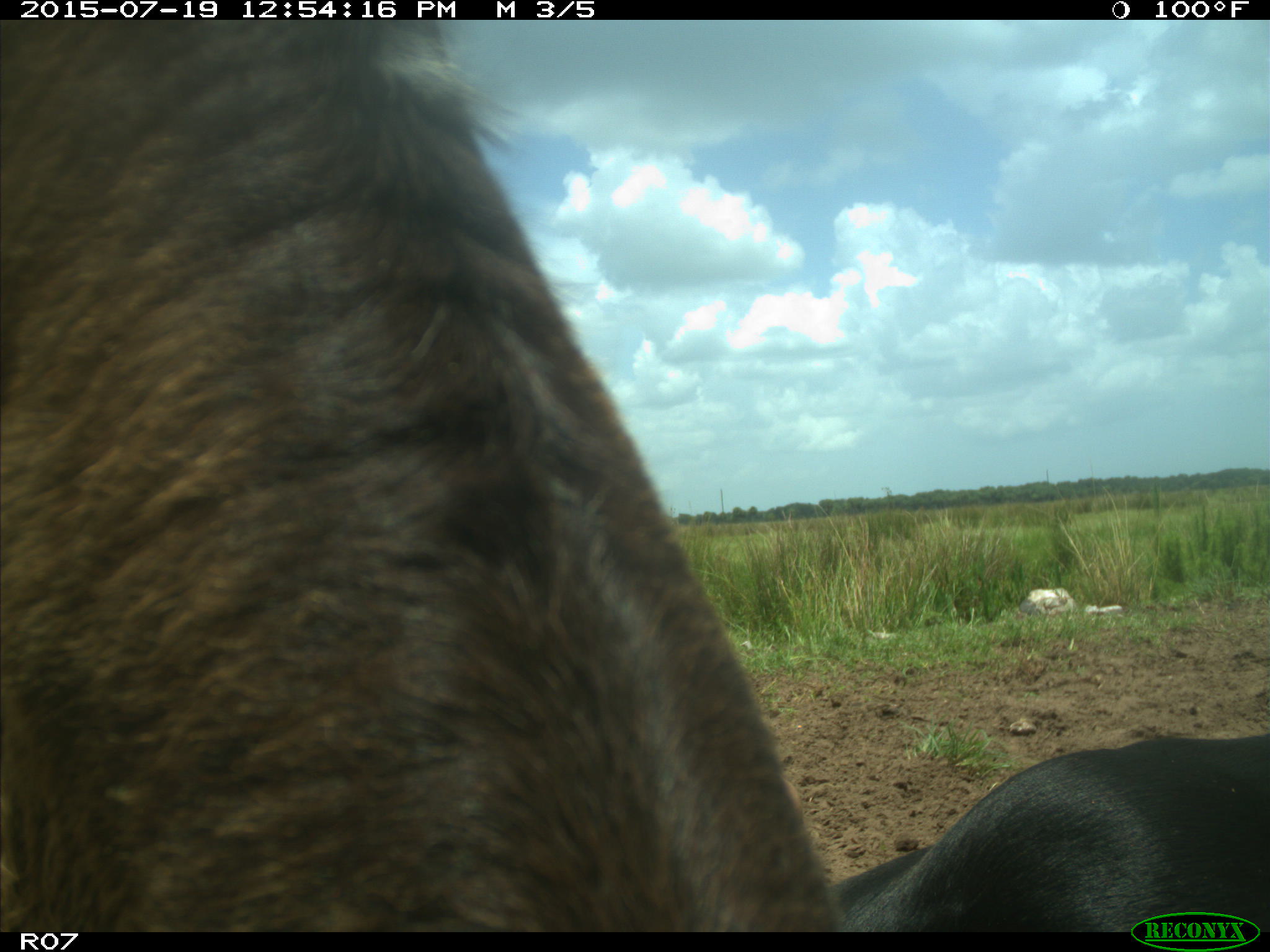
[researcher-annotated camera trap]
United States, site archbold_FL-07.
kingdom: Animalia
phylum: Chordata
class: Mammalia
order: Artiodactyla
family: Bovidae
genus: Bos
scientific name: Bos taurus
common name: domestic cow